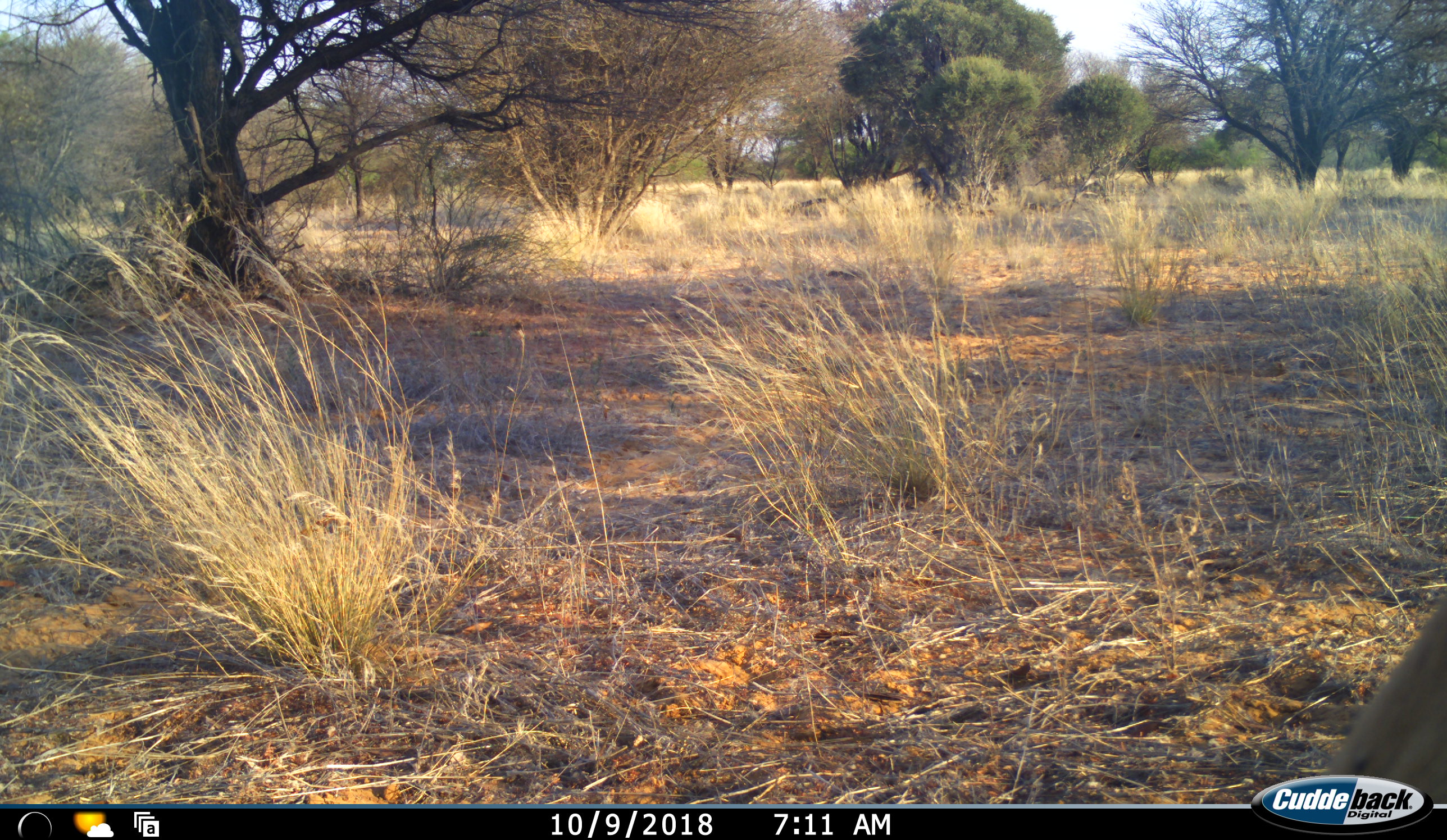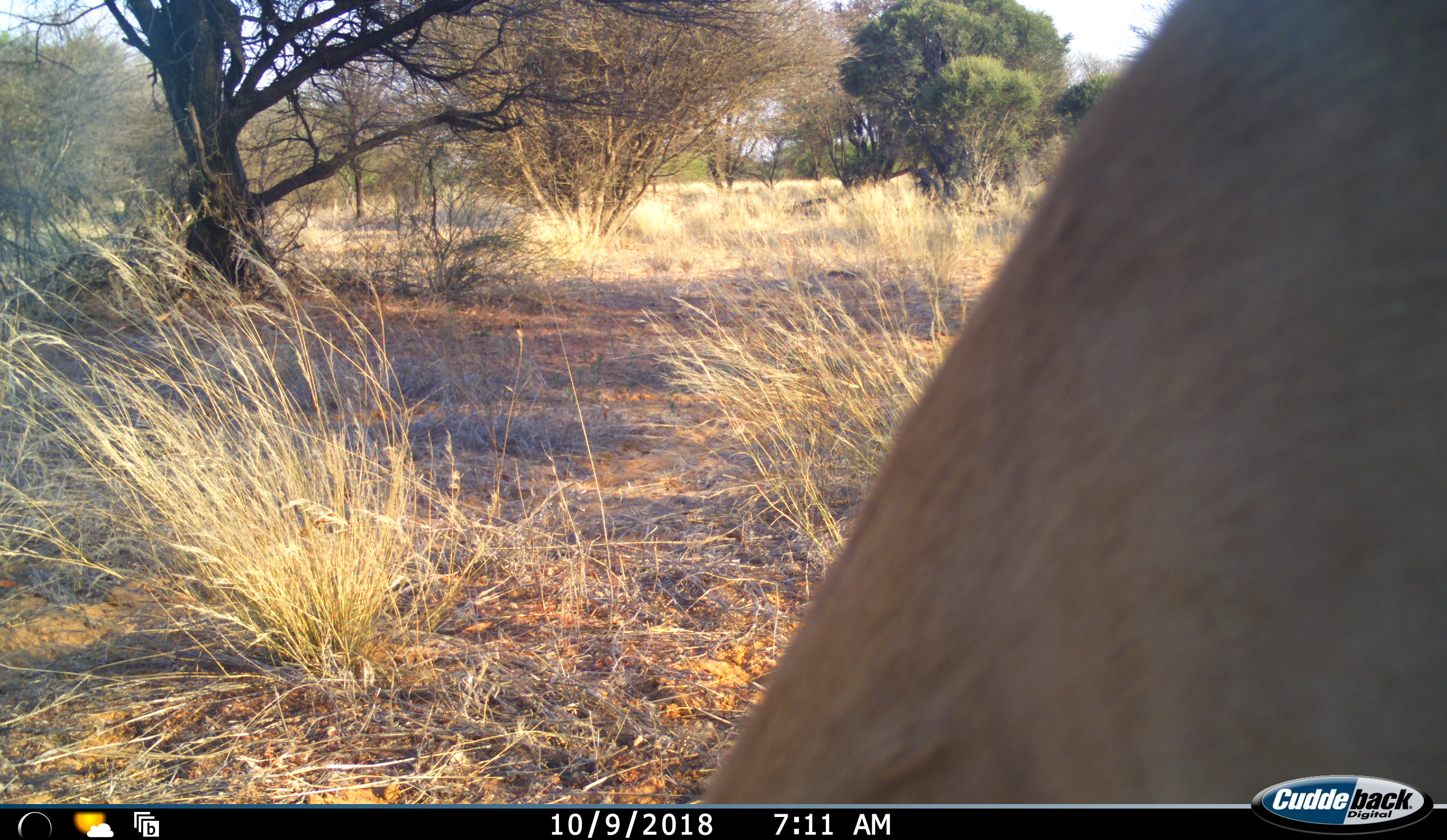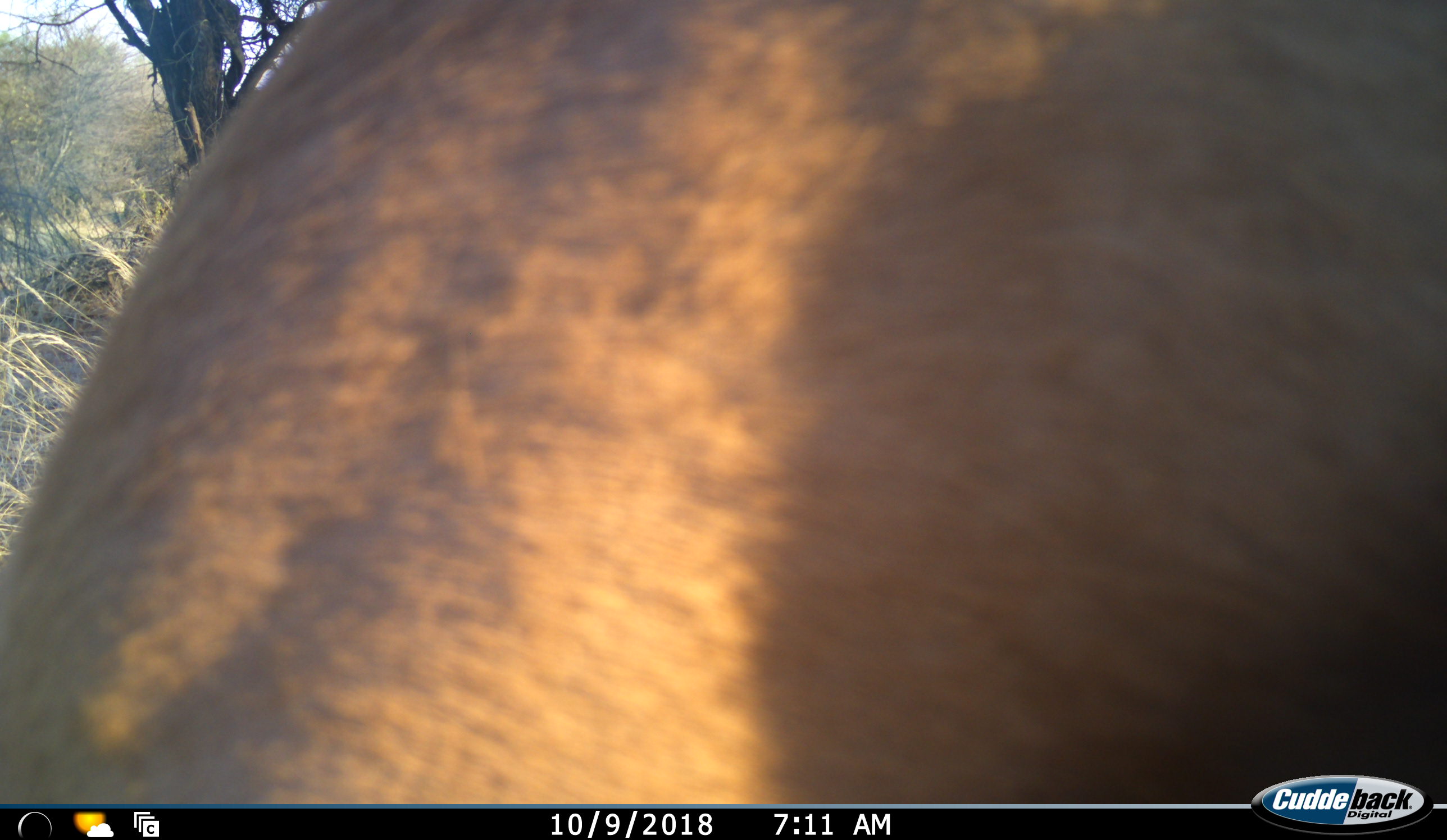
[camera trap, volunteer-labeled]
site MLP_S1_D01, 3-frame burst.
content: unidentified animal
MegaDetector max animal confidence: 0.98